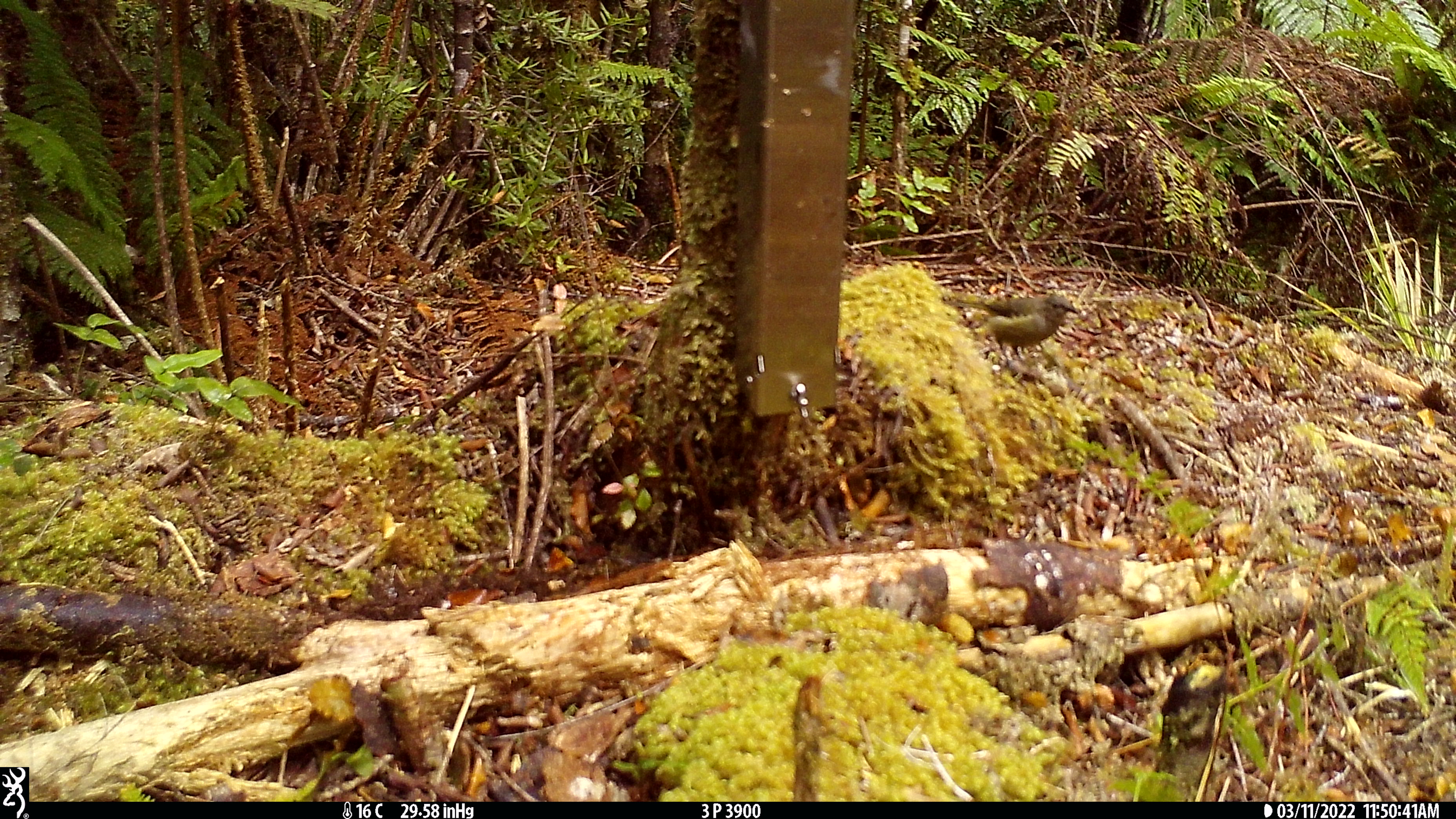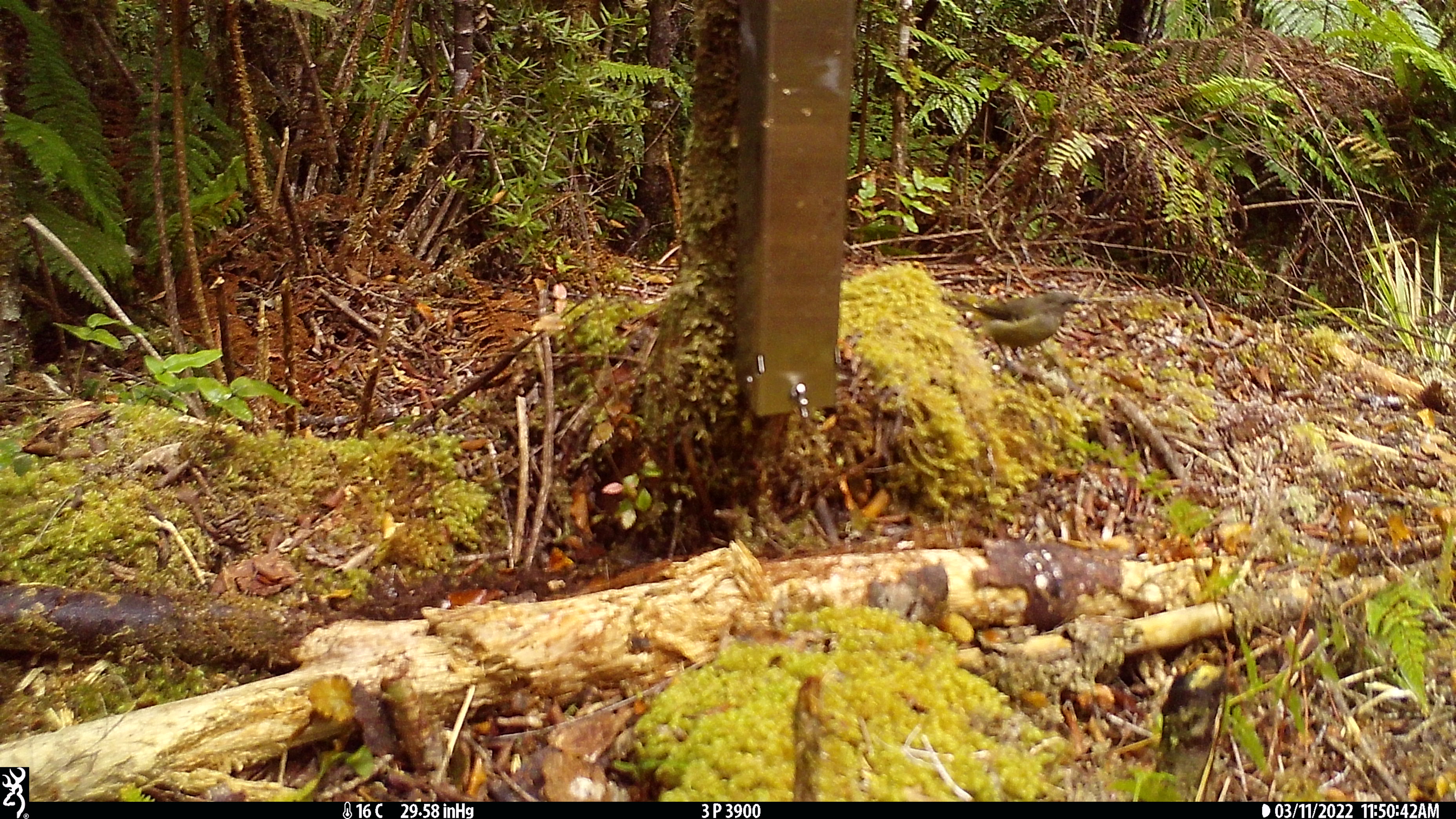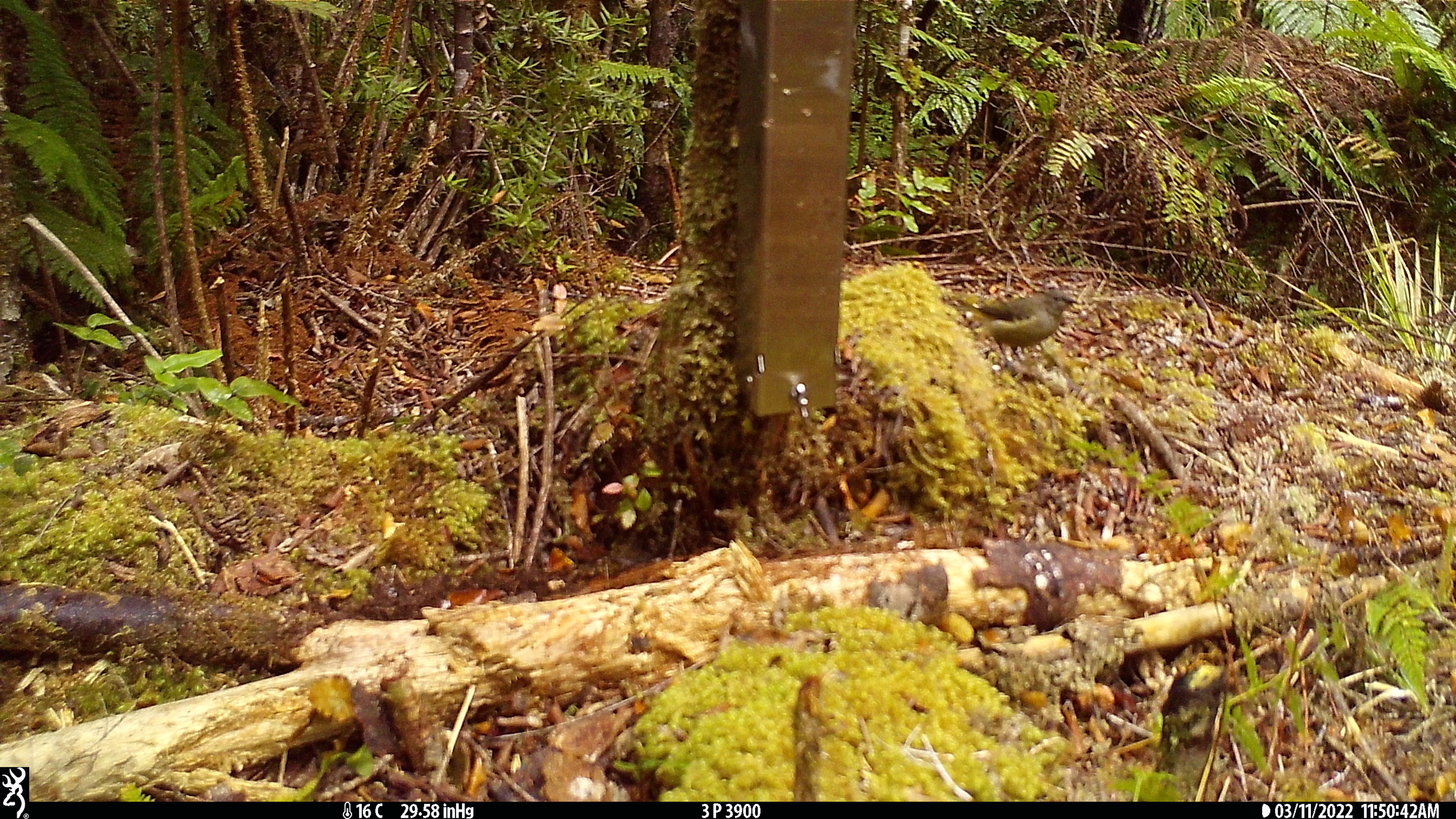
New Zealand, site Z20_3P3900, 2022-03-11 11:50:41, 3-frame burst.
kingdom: Animalia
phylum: Chordata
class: Aves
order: Passeriformes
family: Meliphagidae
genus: Anthornis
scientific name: Anthornis melanura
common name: new zealand bellbird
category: bellbird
Bellbird (new zealand bellbird) (Anthornis melanura).